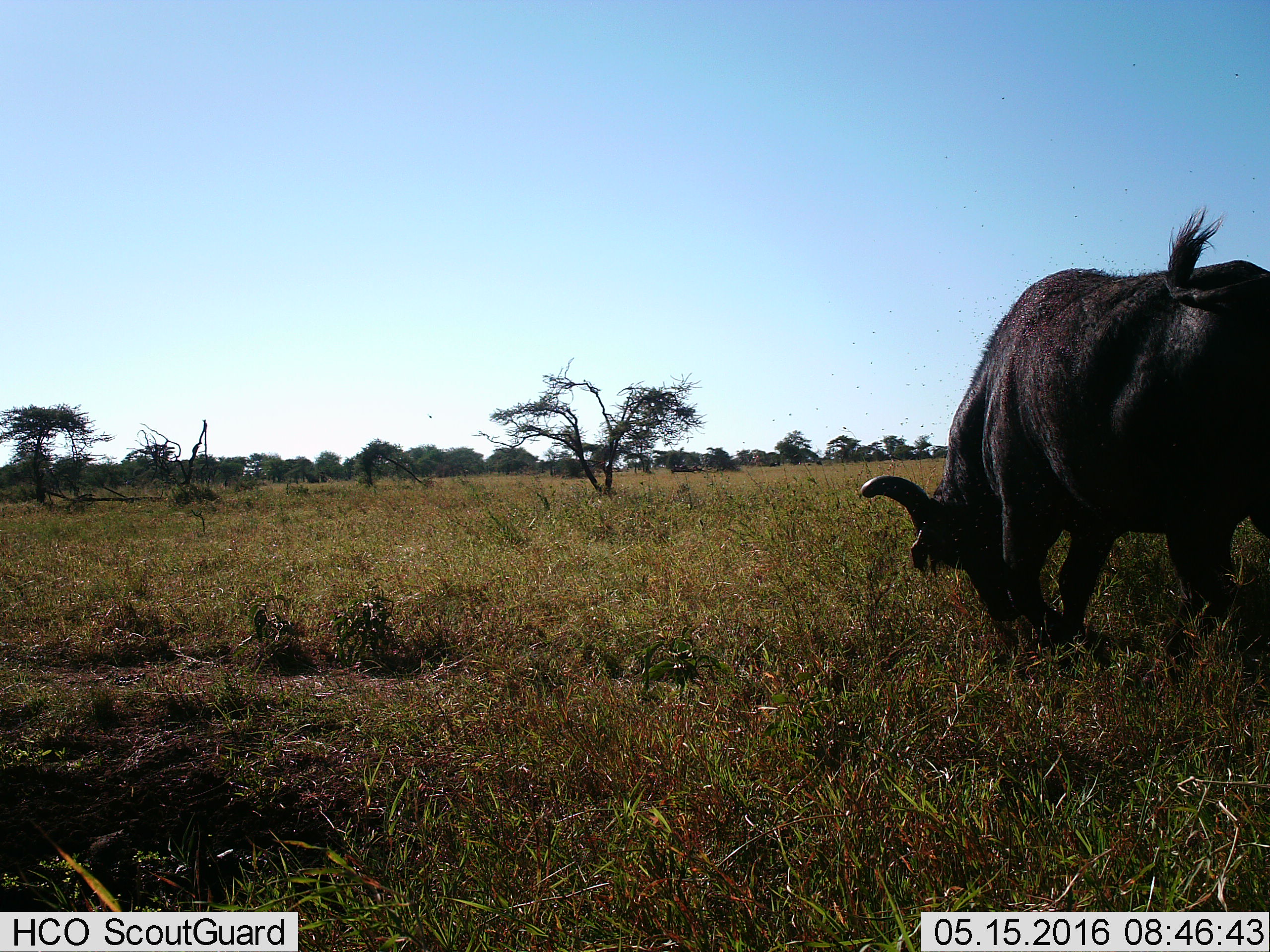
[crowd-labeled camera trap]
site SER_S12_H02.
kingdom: Animalia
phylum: Chordata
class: Mammalia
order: Artiodactyla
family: Bovidae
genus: Syncerus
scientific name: Syncerus caffer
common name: african buffalo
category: buffalo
Buffalo (african buffalo) (Syncerus caffer), count 1. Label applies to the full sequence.